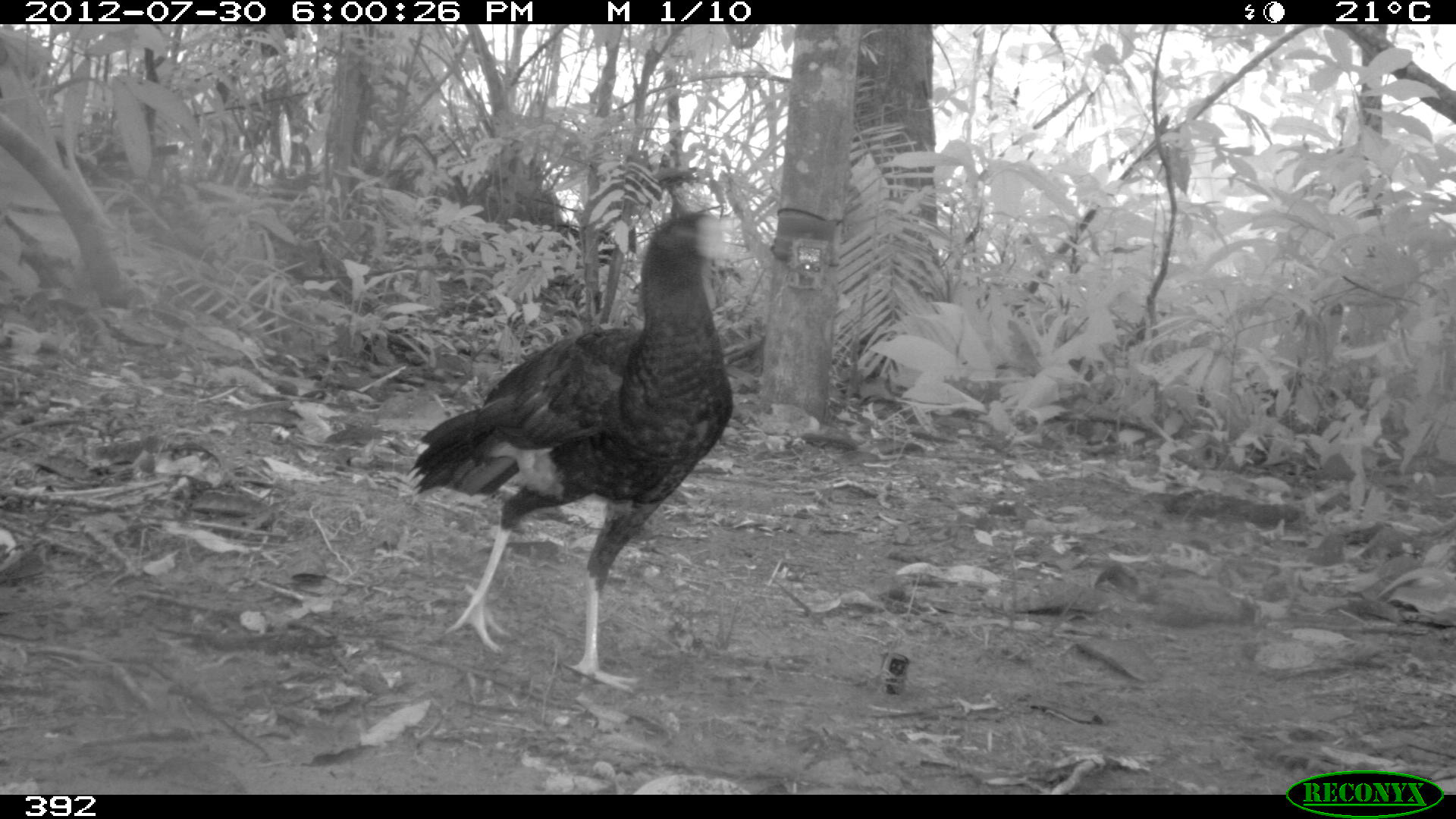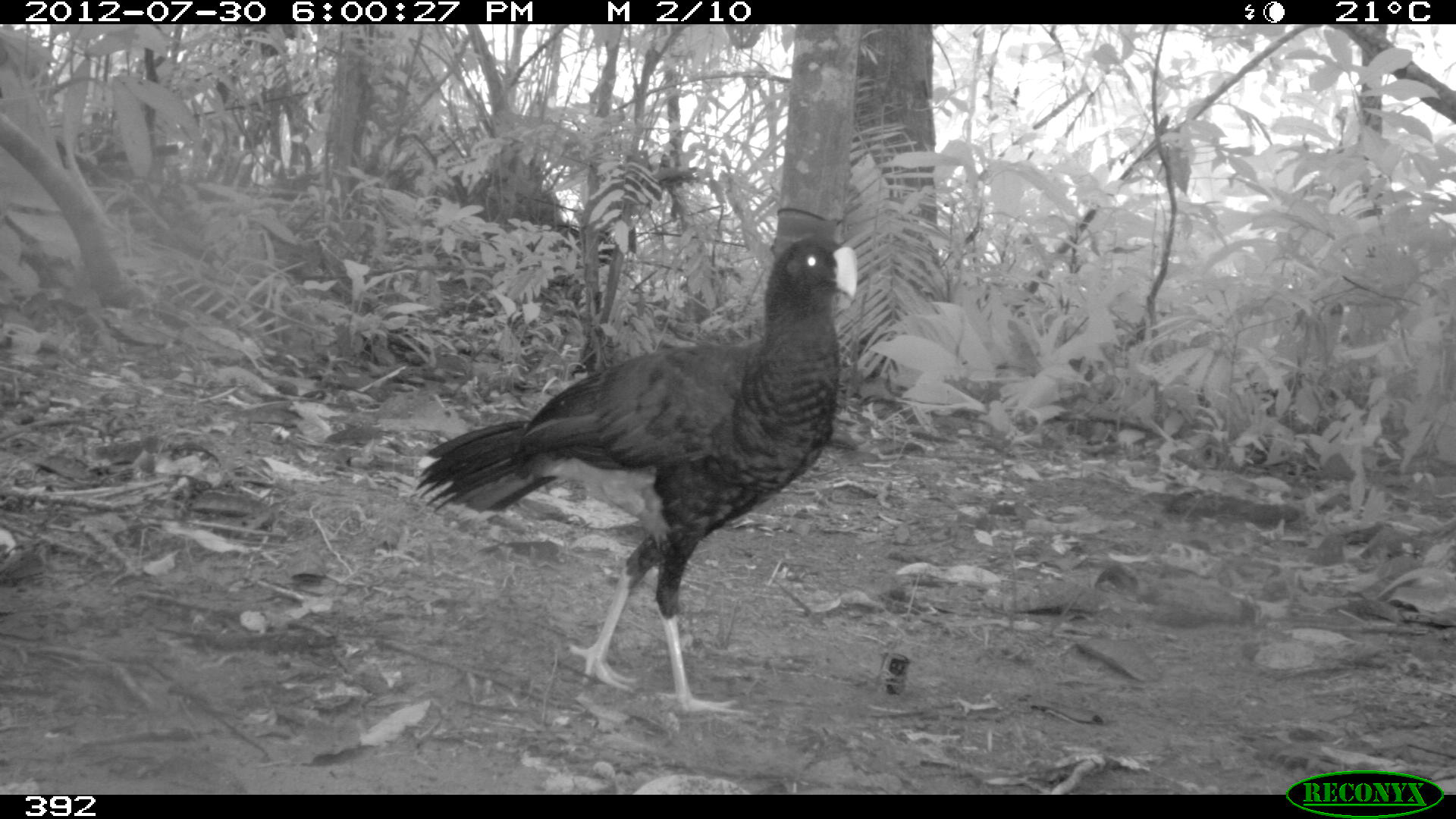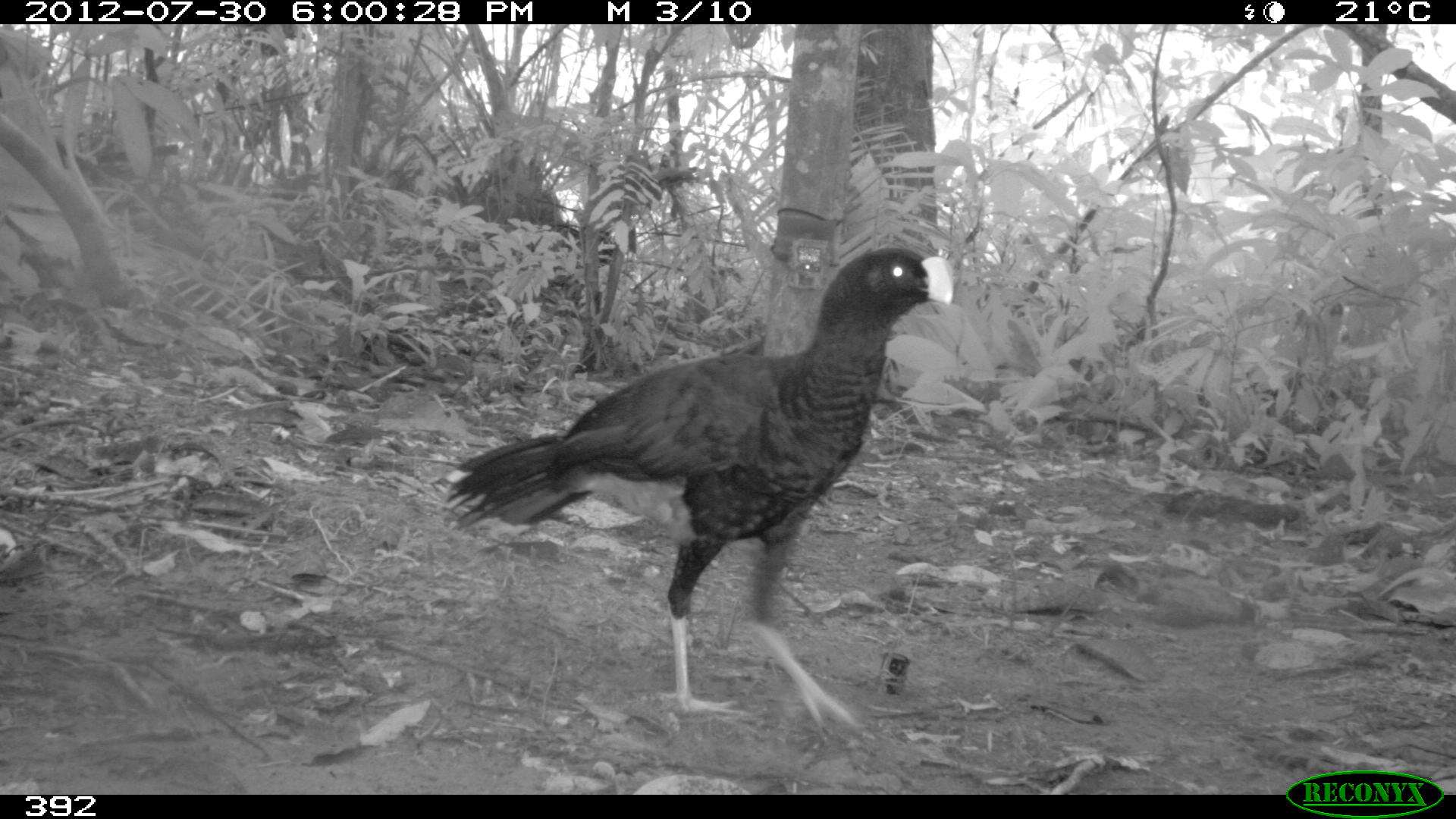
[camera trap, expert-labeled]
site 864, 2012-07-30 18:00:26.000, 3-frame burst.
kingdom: Animalia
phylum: Chordata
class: Aves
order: Galliformes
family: Cracidae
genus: Mitu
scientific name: Mitu tuberosum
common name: razor-billed curassow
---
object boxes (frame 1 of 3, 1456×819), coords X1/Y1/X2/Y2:
mitu tuberosum: 406/206/738/689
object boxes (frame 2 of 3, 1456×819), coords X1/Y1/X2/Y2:
mitu tuberosum: 414/229/864/715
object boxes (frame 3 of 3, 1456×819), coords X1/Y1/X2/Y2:
mitu tuberosum: 436/242/955/734